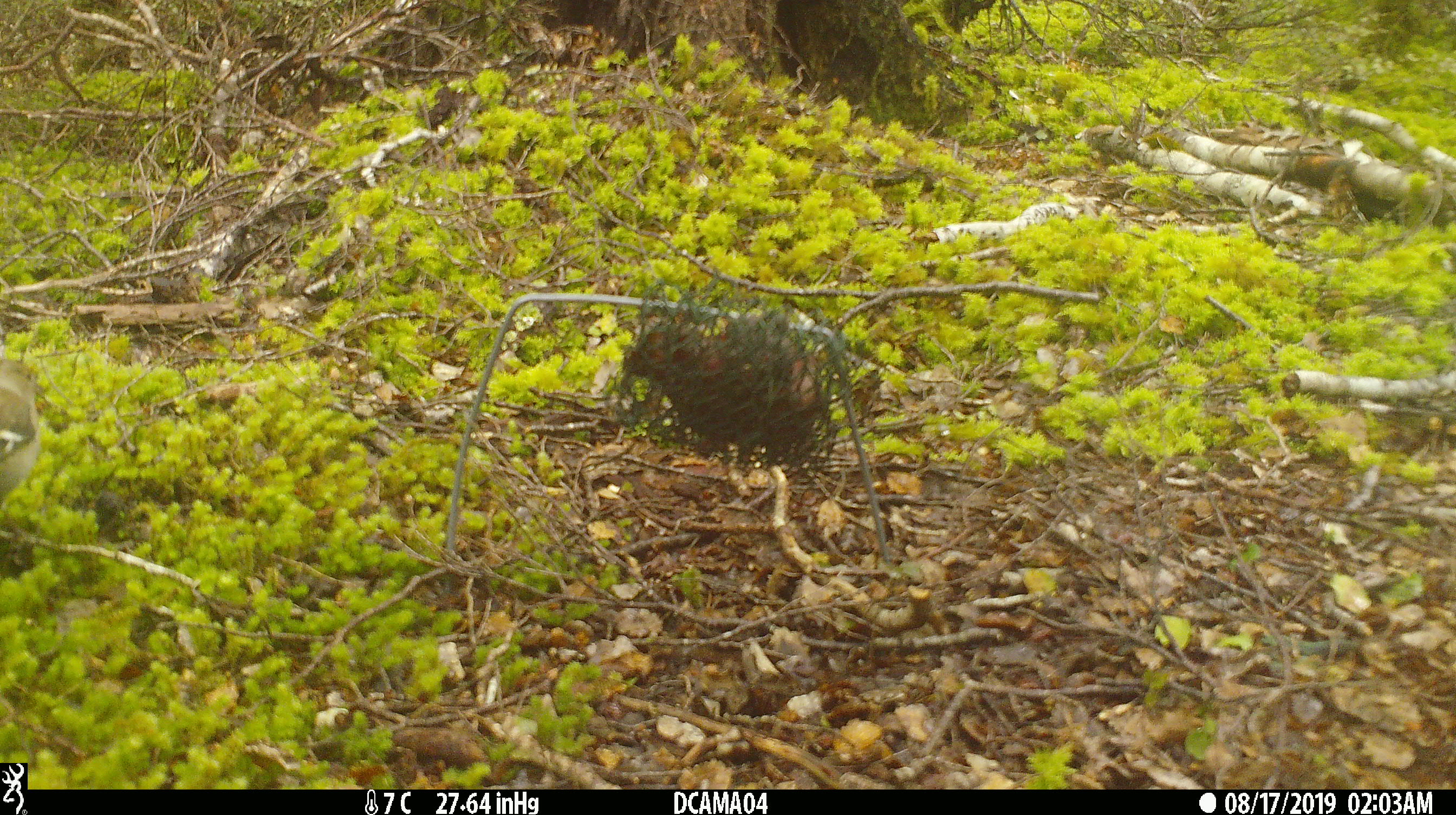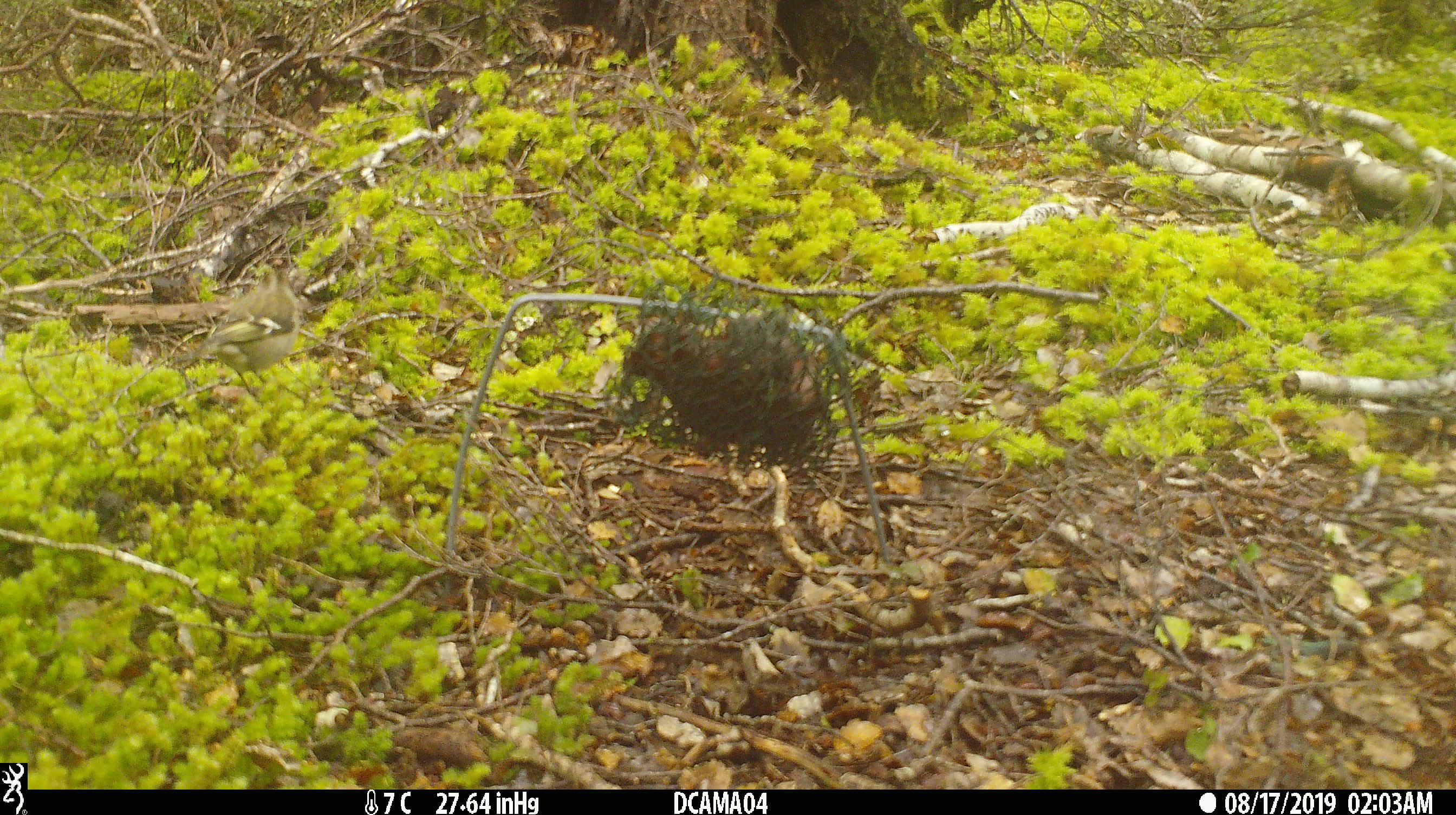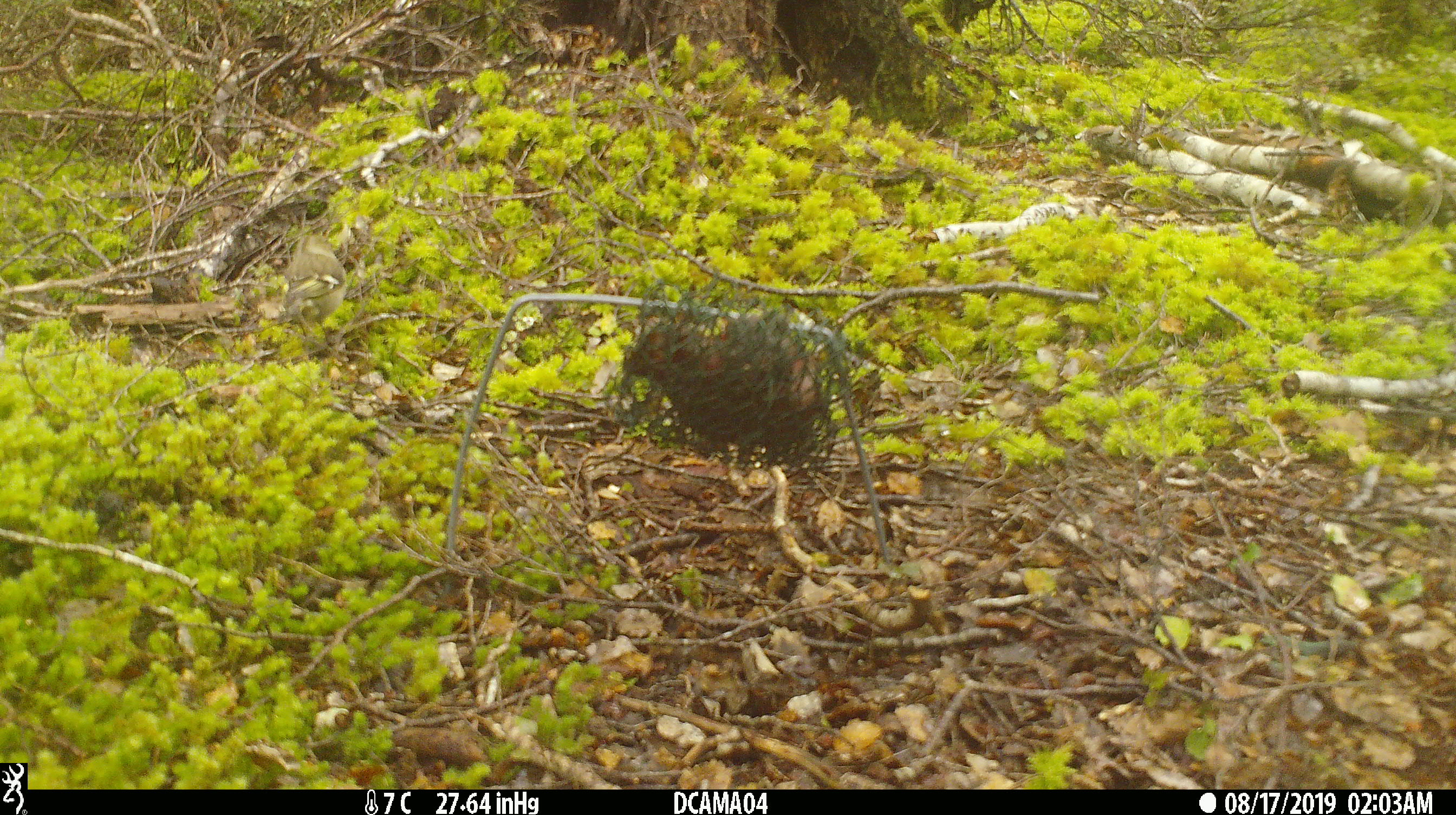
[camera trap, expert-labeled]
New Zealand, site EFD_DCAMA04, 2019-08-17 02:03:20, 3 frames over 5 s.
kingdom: Animalia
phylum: Chordata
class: Aves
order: Passeriformes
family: Fringillidae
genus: Fringilla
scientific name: Fringilla coelebs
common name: common chaffinch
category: chaffinch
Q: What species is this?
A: Chaffinch (common chaffinch) (Fringilla coelebs).